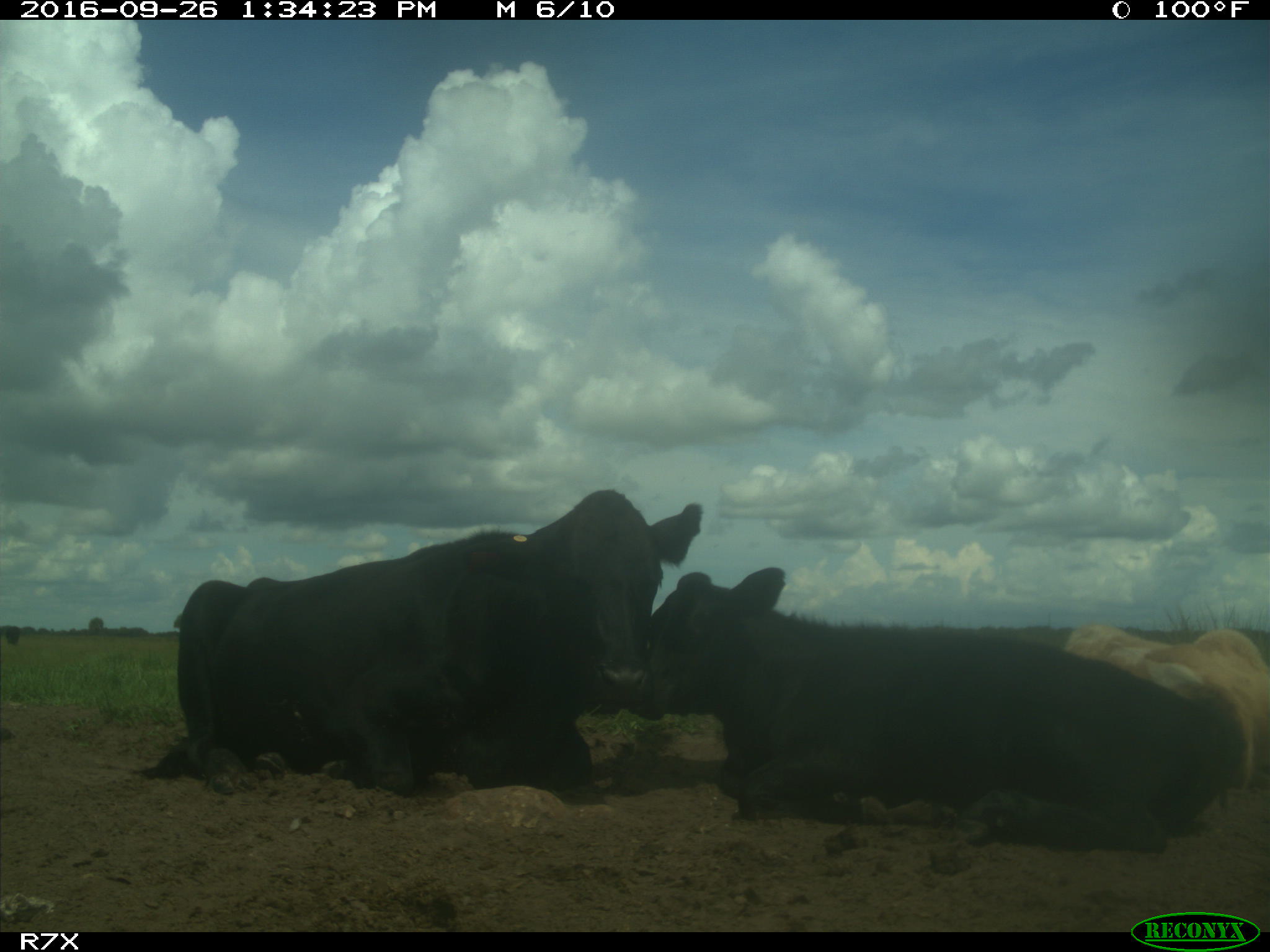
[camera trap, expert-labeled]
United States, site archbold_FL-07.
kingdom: Animalia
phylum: Chordata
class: Mammalia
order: Artiodactyla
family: Bovidae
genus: Bos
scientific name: Bos taurus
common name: domestic cow